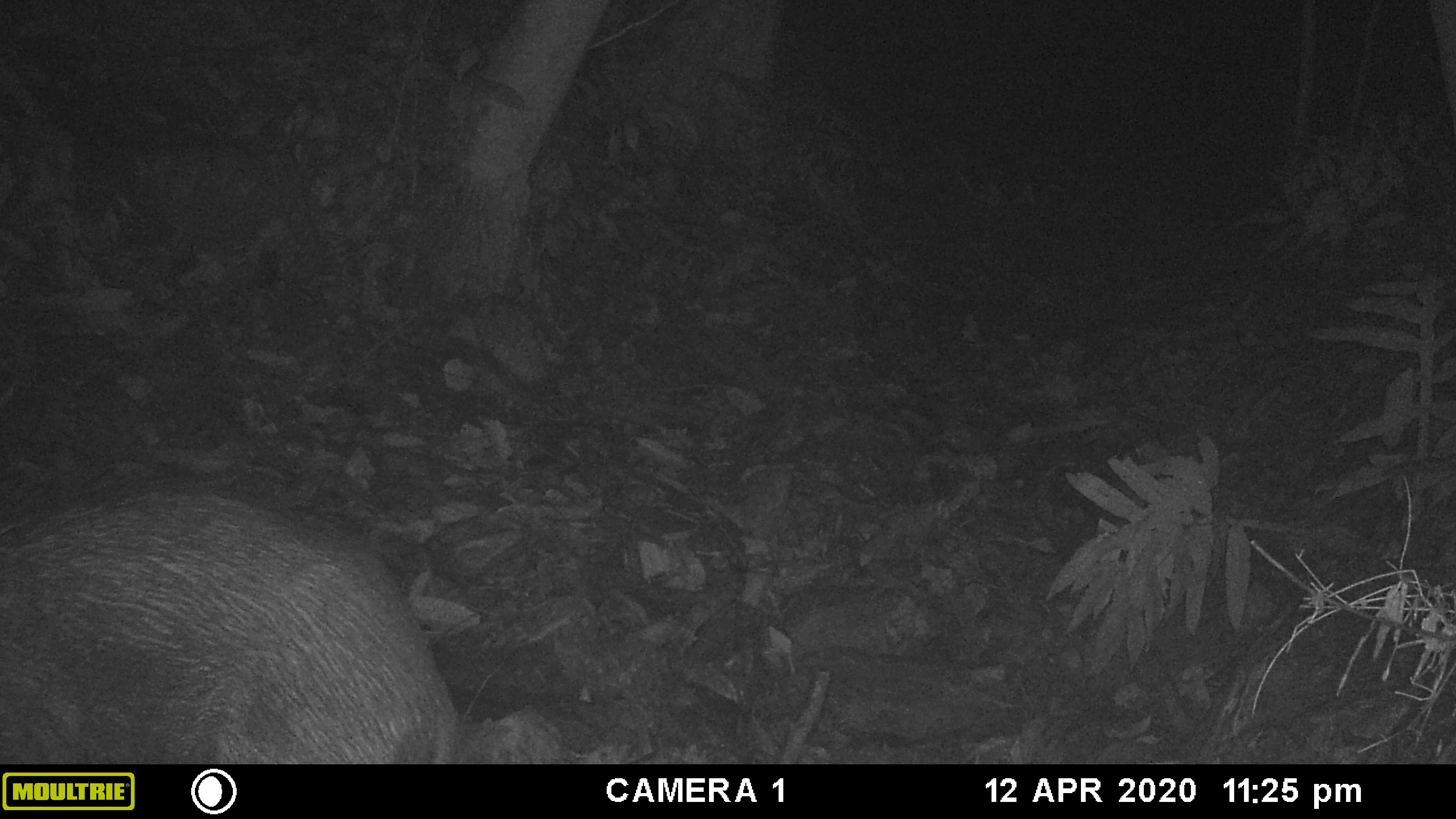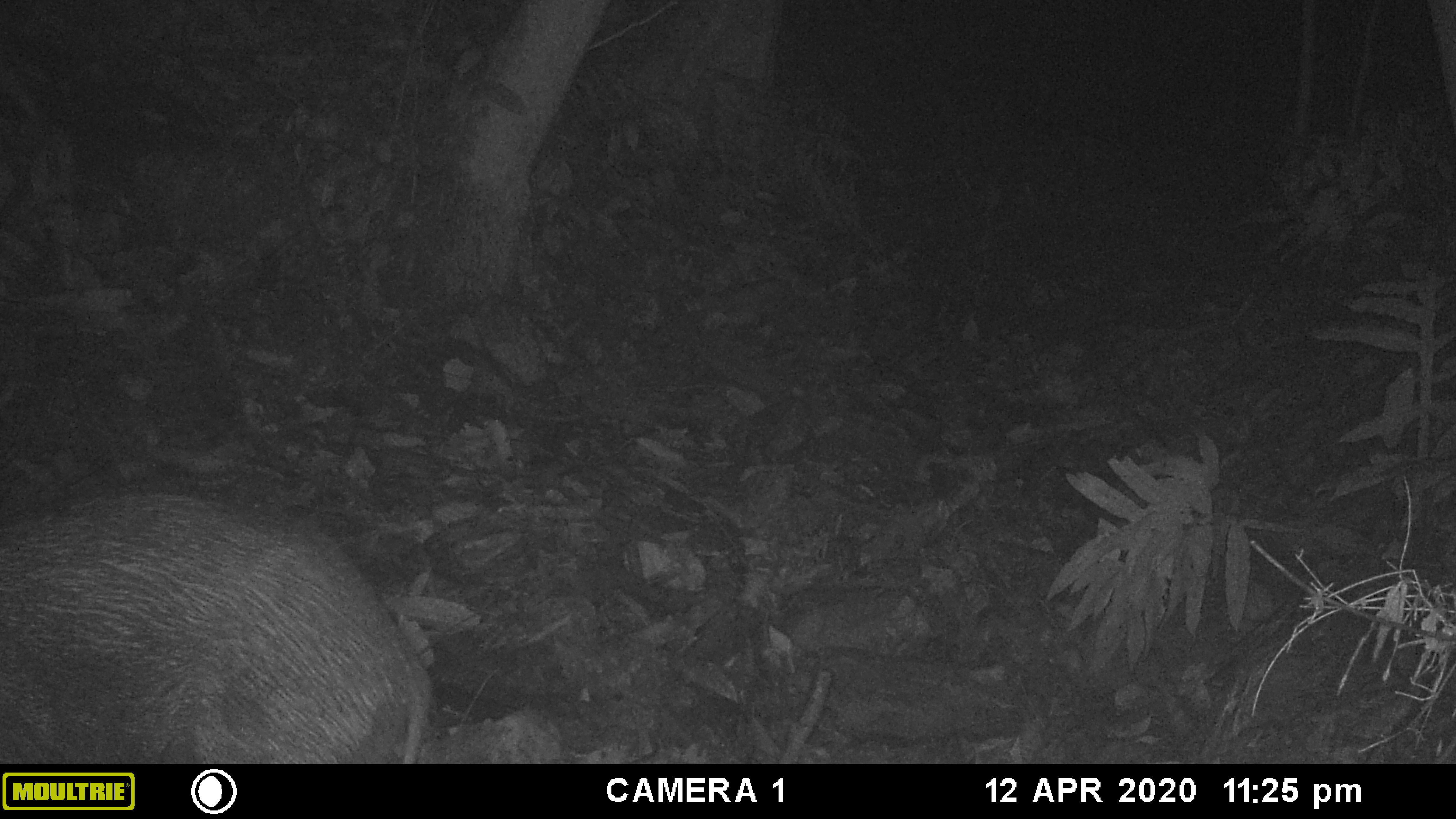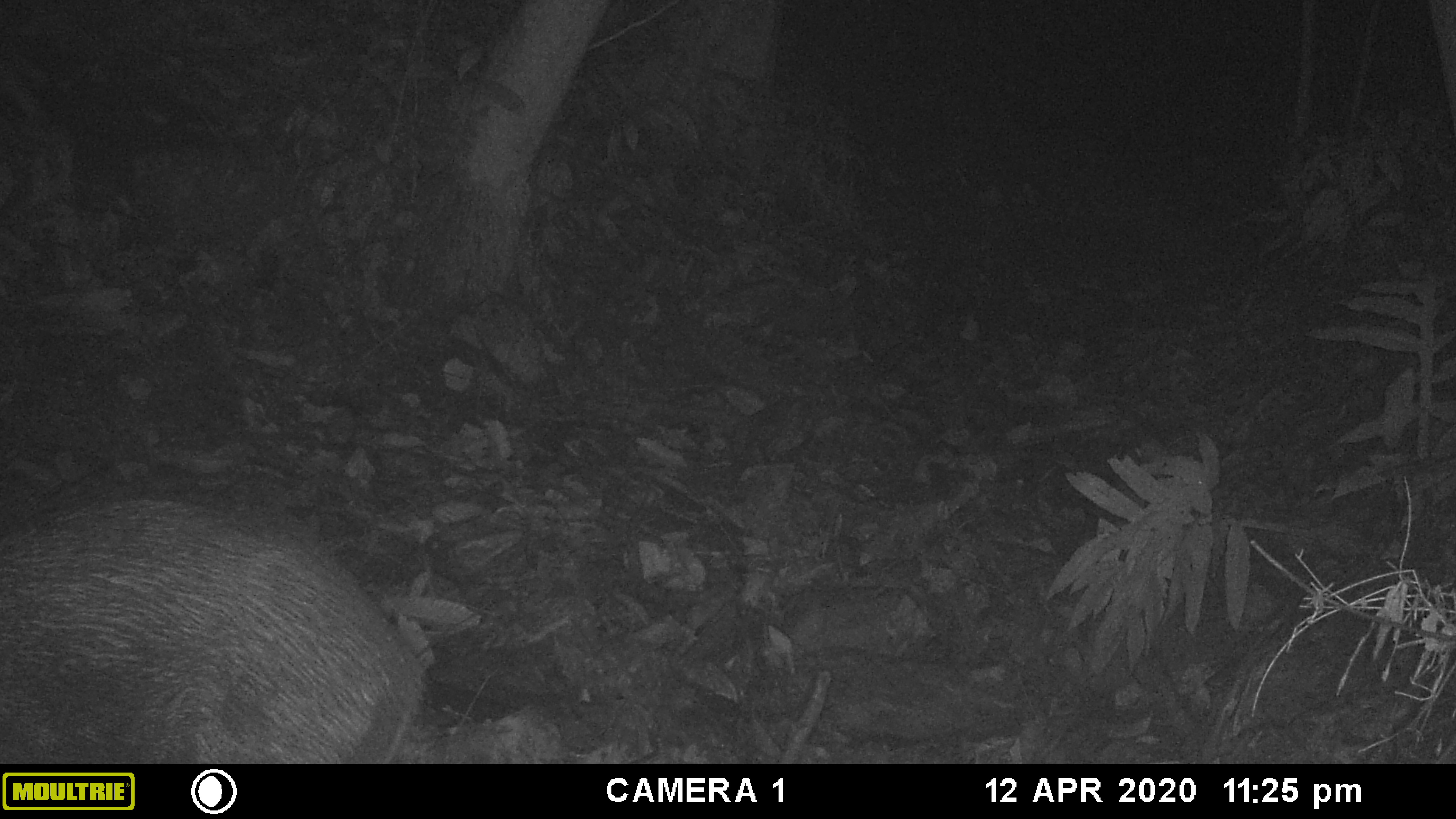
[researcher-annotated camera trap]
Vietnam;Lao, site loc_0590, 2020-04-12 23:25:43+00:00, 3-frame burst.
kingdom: Animalia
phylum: Chordata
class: Mammalia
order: Artiodactyla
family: Suidae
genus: Sus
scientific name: Sus scrofa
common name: eurasian wild pig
Eurasian wild pig (Sus scrofa). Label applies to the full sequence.